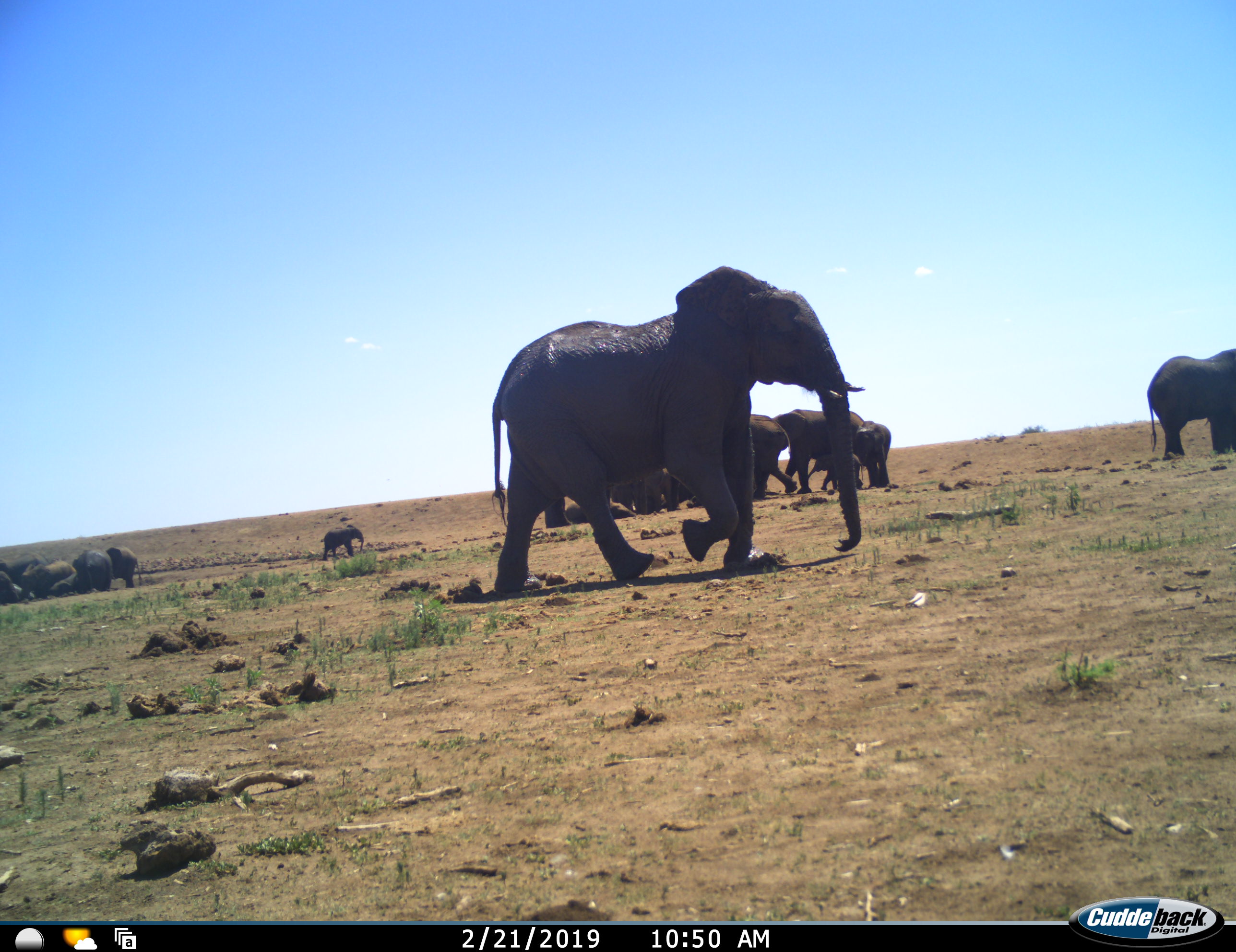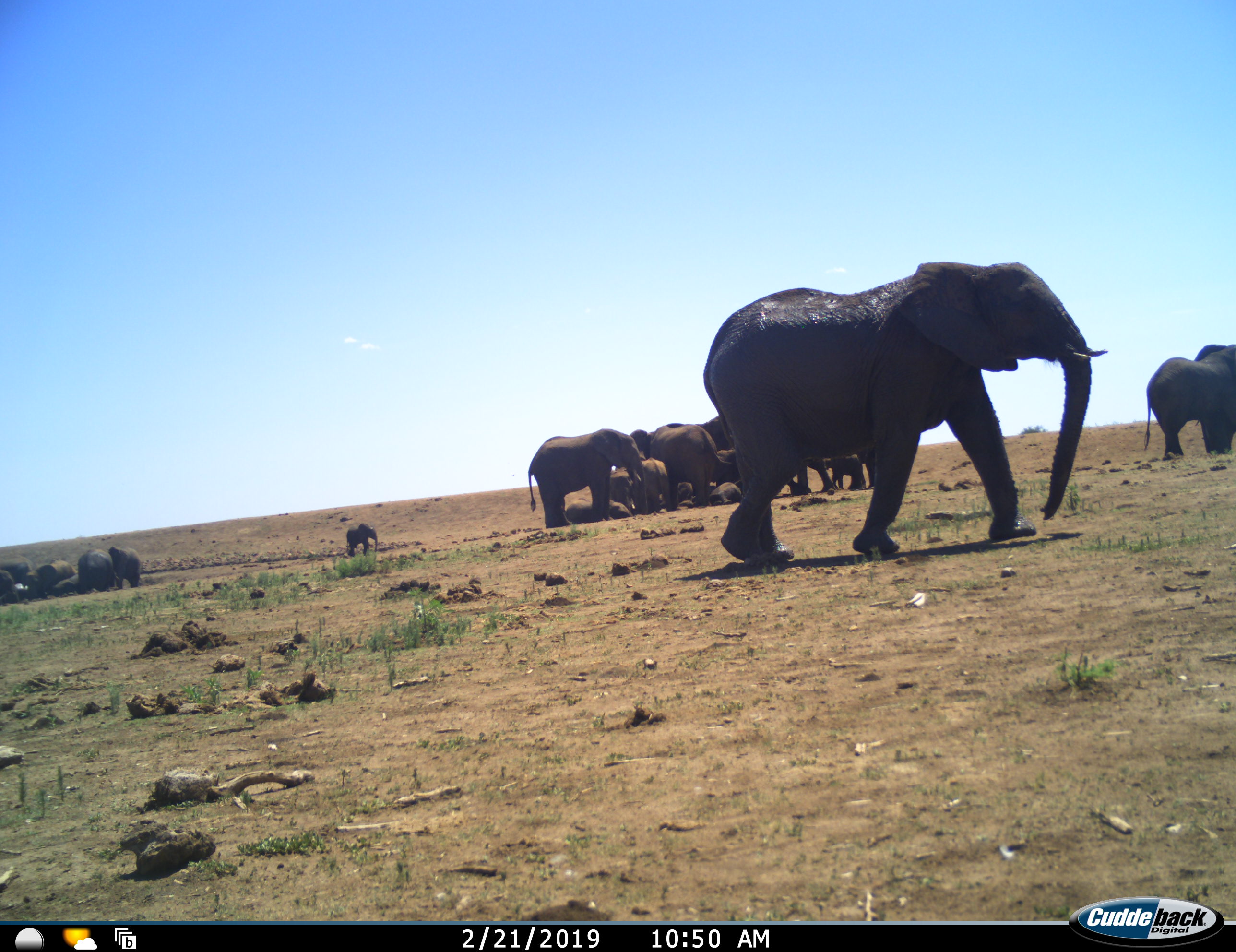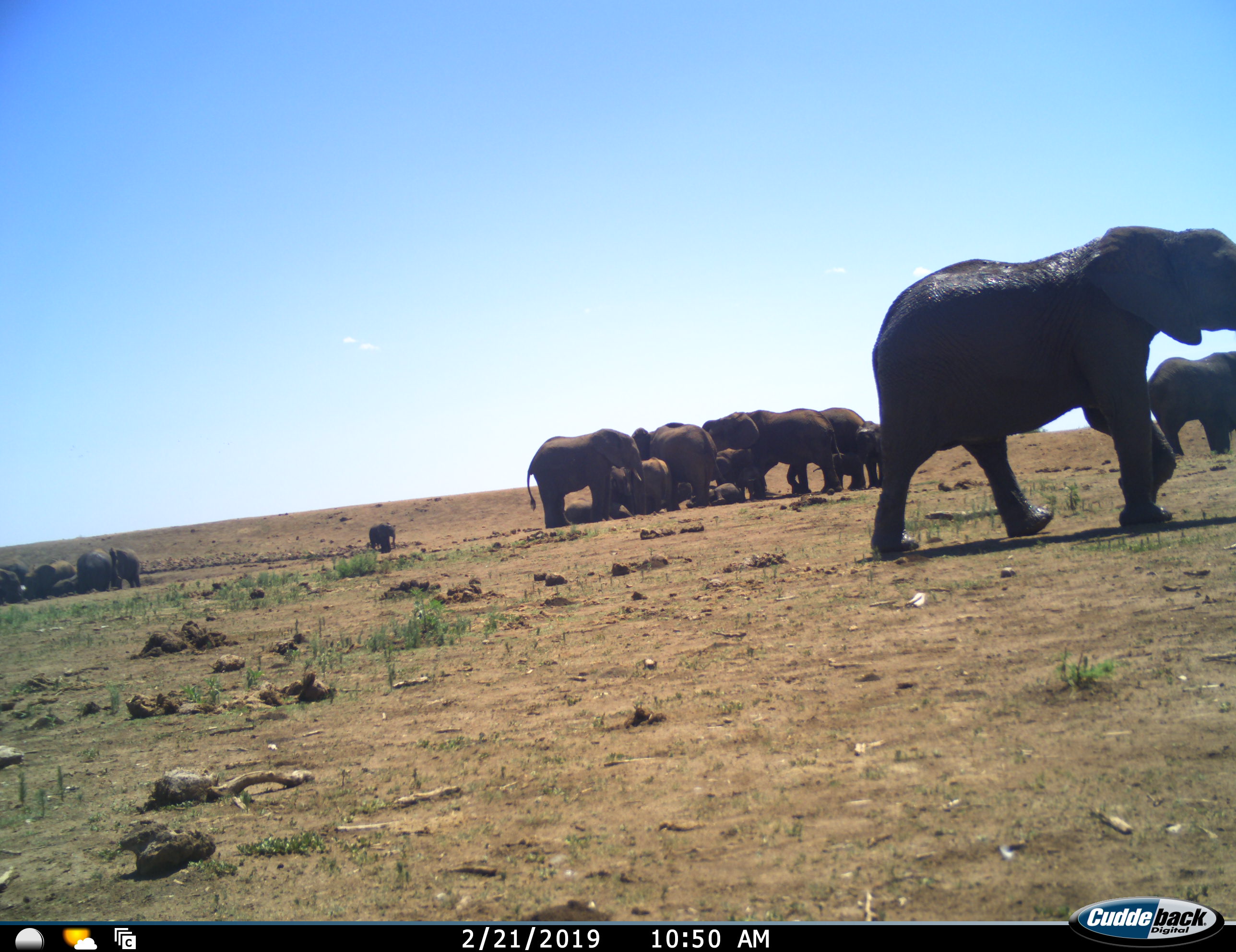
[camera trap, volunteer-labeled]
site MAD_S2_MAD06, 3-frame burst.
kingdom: Animalia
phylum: Chordata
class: Mammalia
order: Proboscidea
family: Elephantidae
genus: Loxodonta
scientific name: Loxodonta africana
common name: african bush elephant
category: elephant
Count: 11-50.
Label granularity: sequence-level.